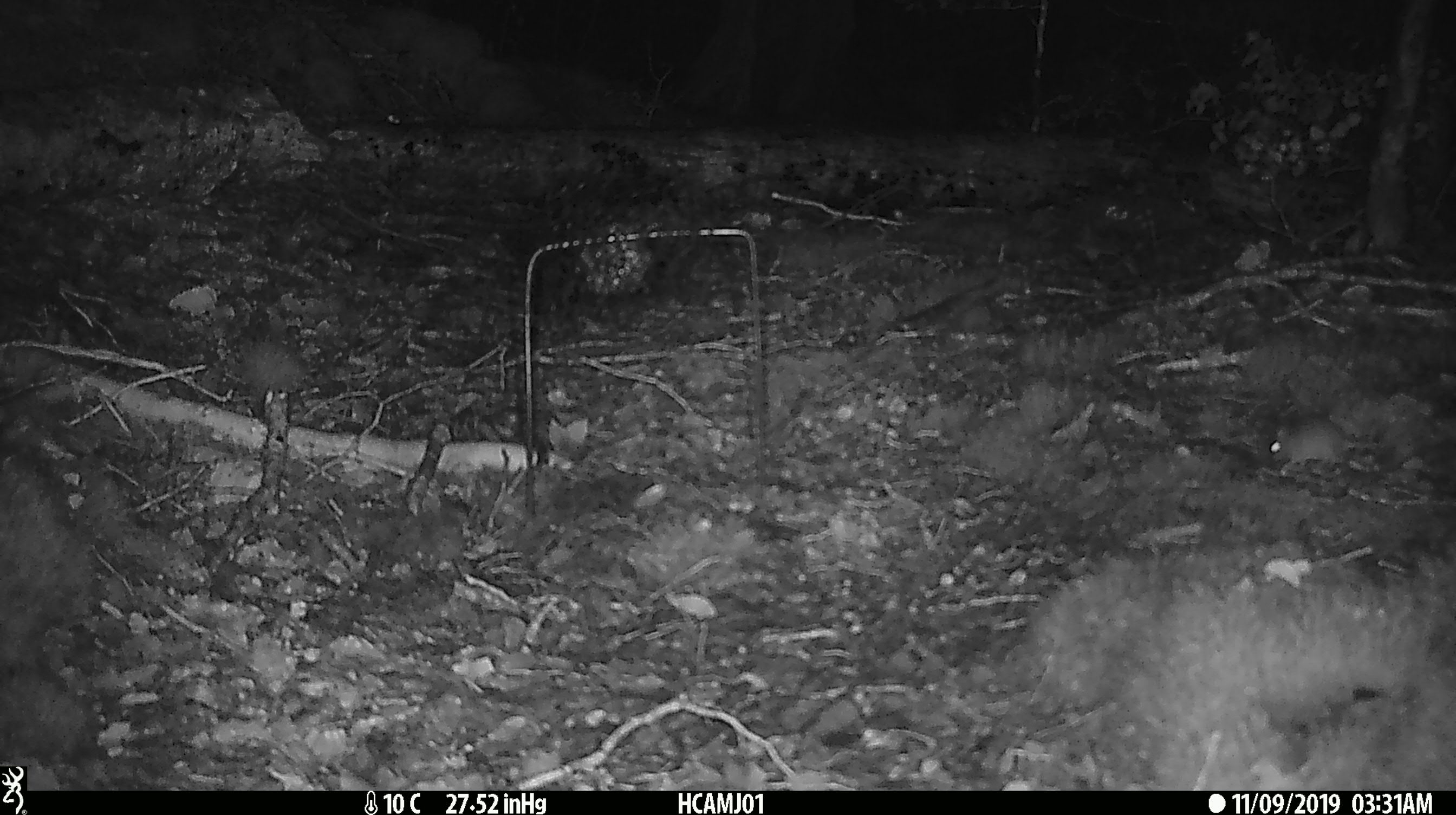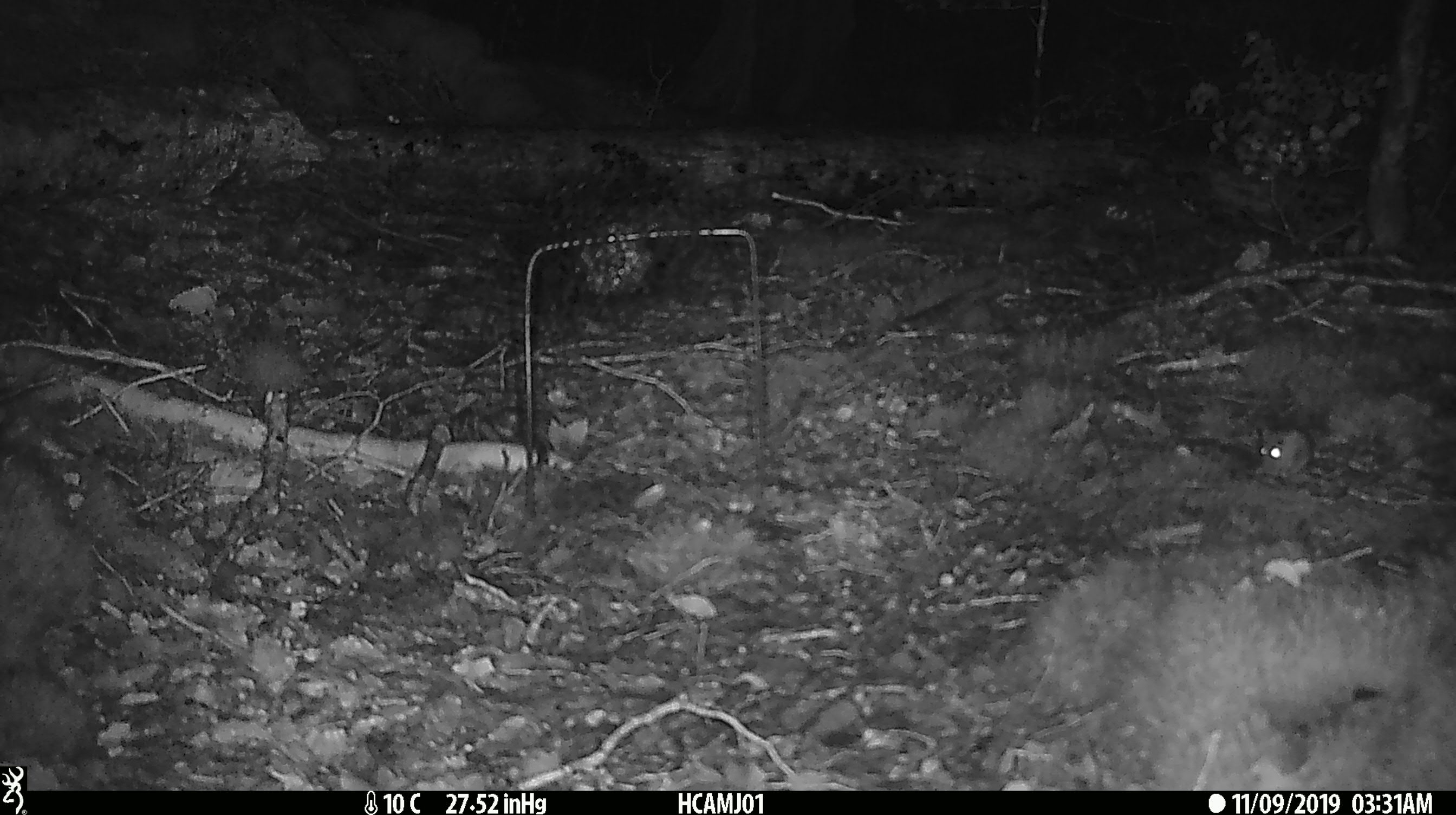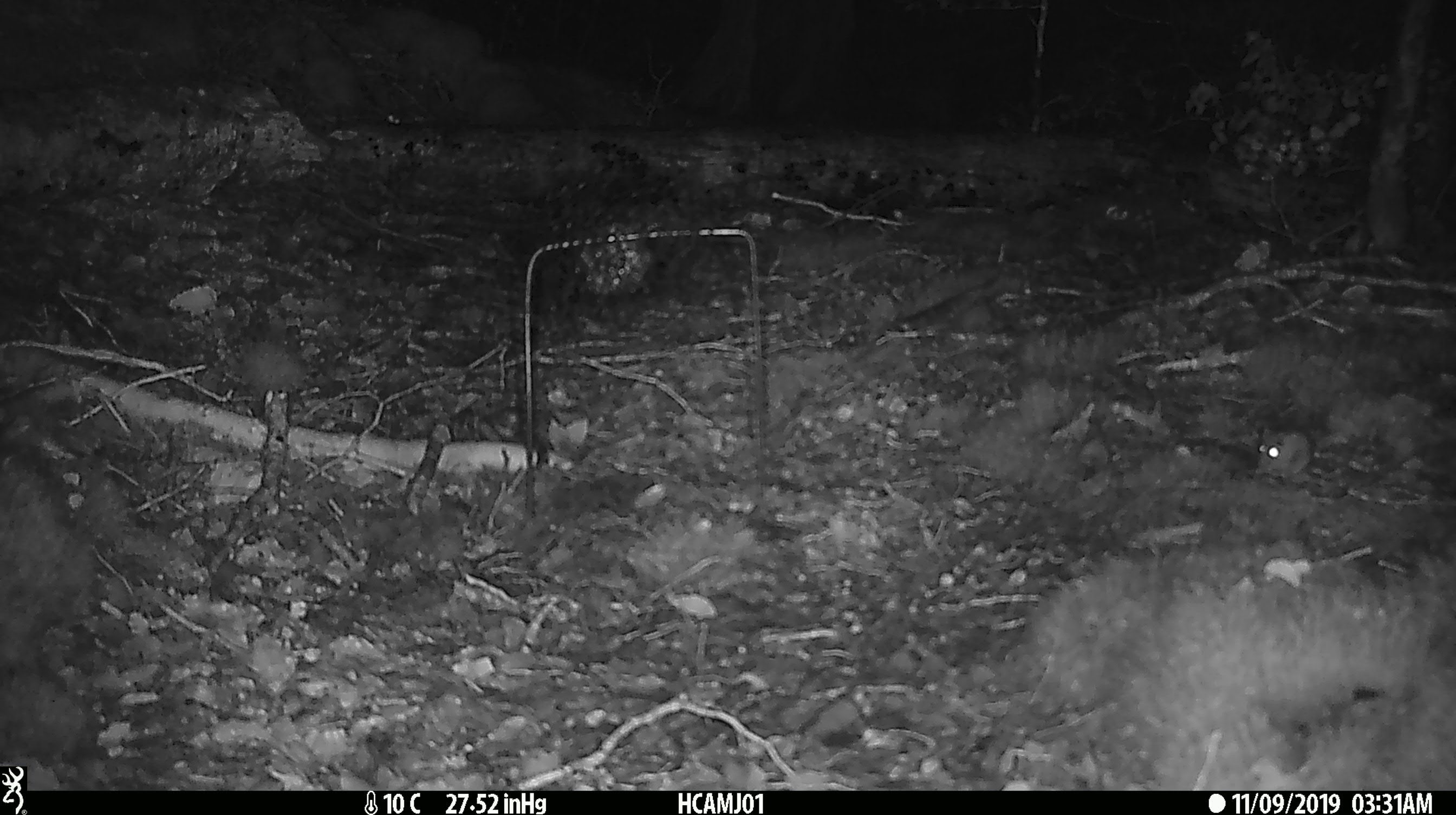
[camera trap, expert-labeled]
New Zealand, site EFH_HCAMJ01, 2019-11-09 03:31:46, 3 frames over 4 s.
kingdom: Animalia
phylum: Chordata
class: Mammalia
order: Rodentia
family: Muridae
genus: Mus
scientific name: Mus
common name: mouse